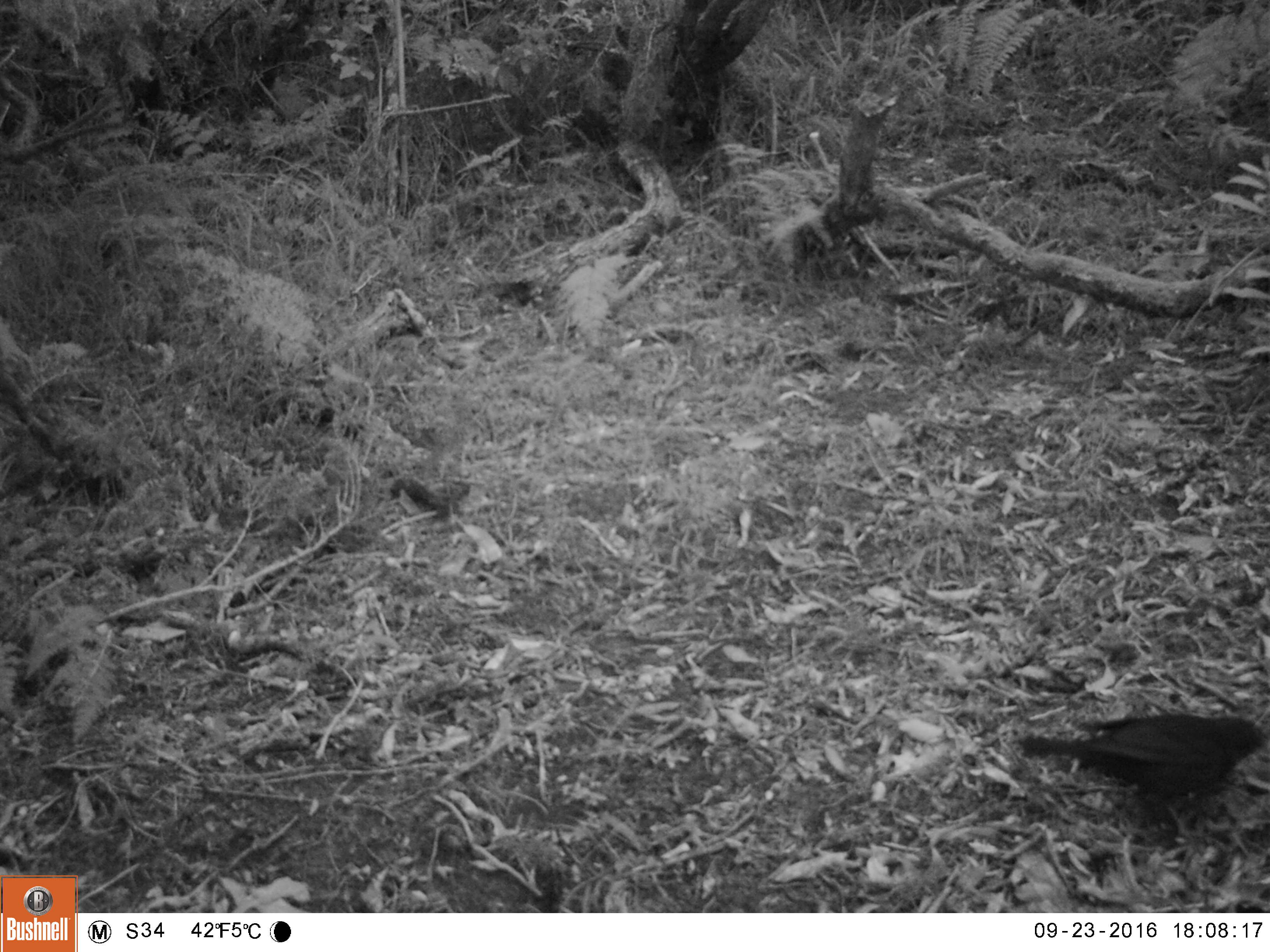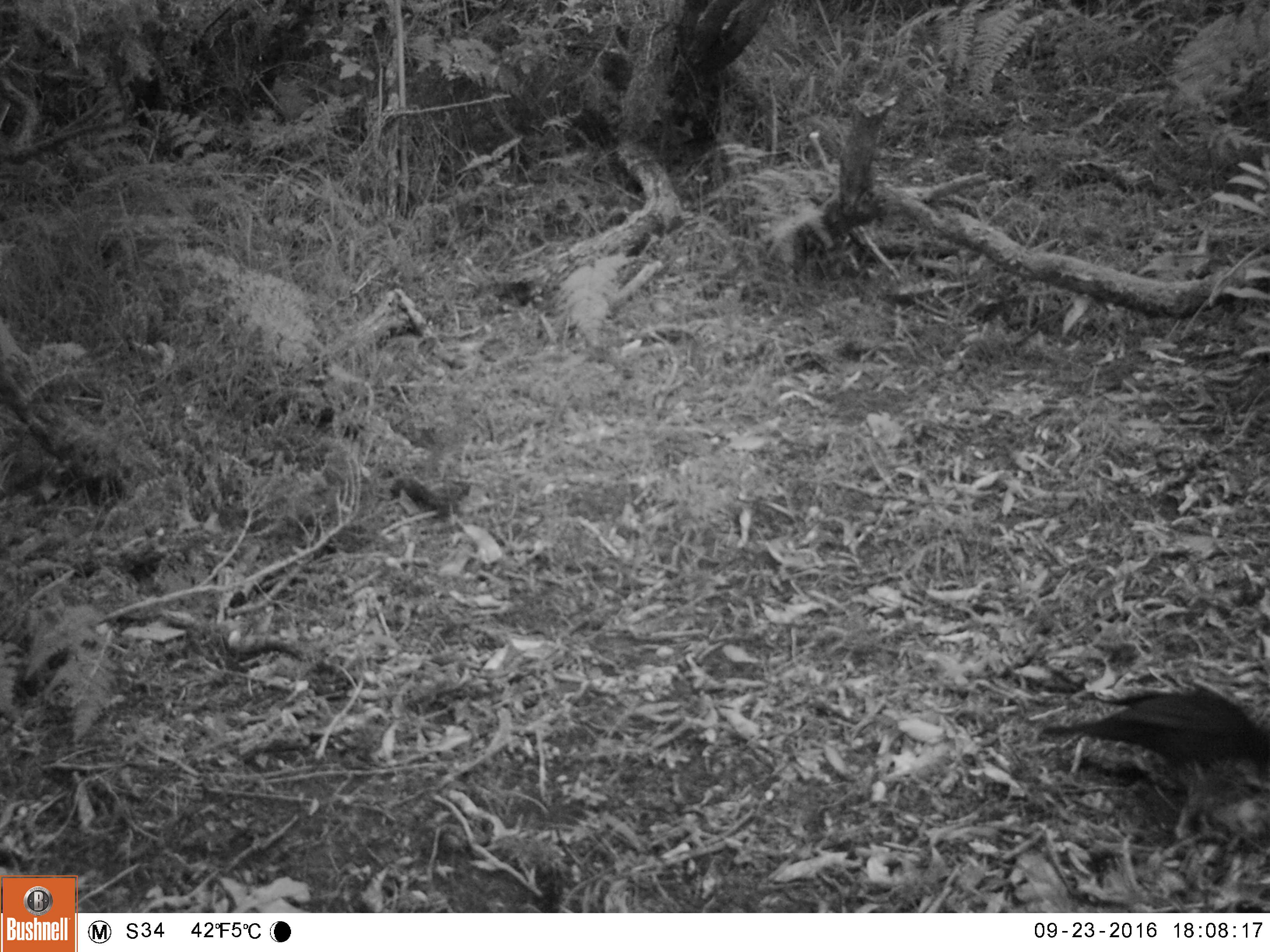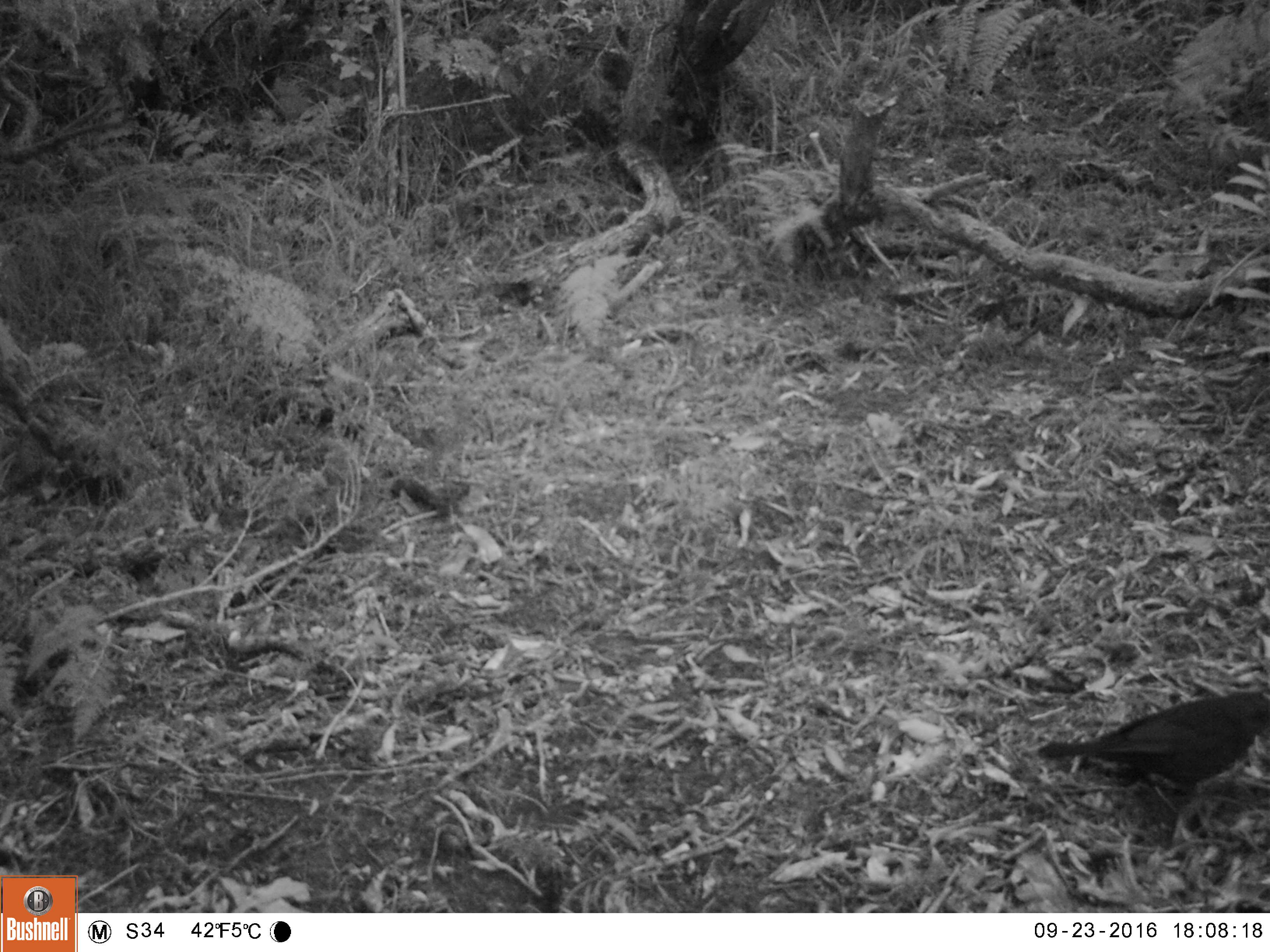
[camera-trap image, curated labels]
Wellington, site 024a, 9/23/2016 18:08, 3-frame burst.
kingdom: Animalia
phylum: Chordata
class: Aves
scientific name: Aves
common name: bird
Bird (Aves).